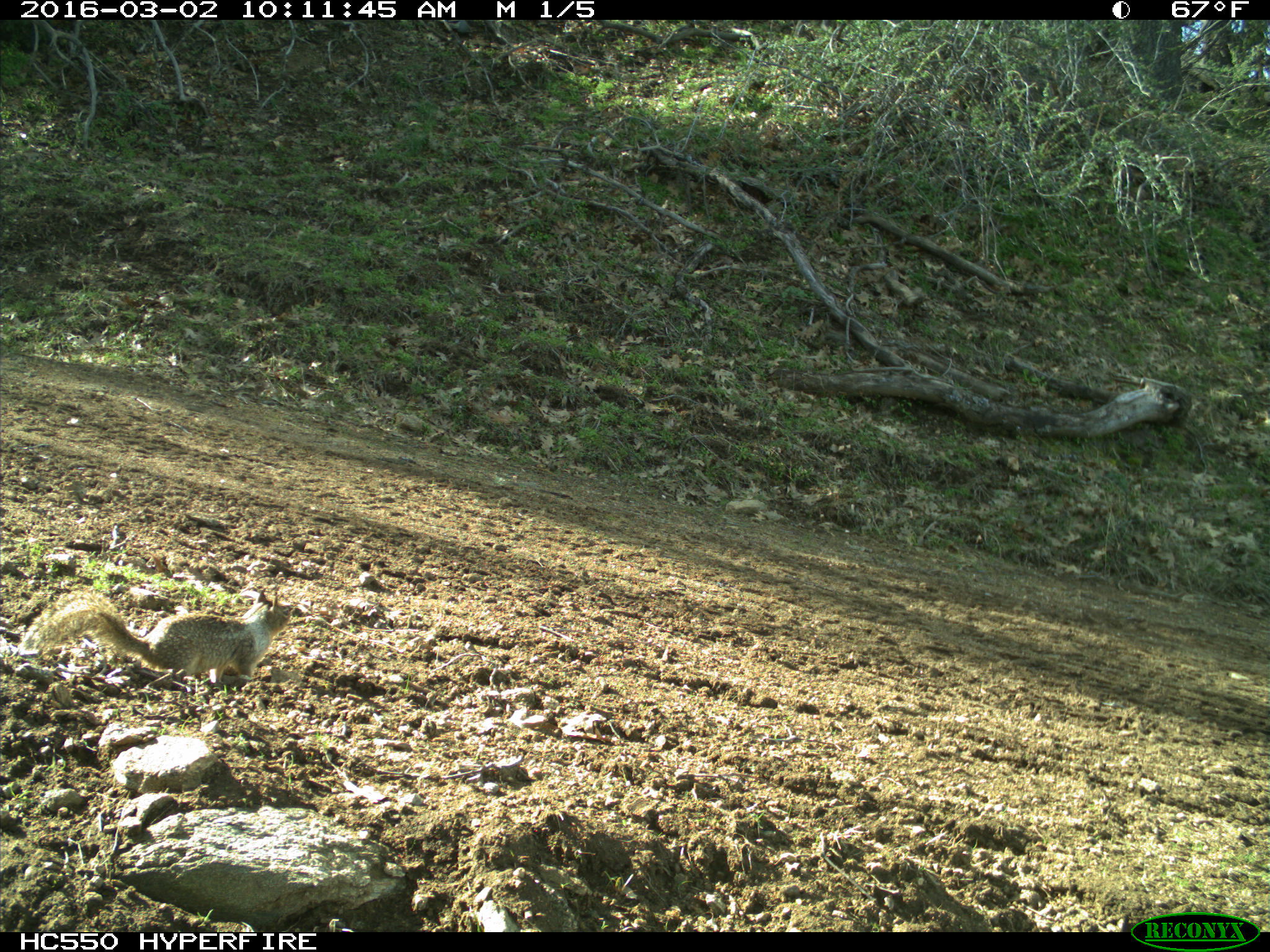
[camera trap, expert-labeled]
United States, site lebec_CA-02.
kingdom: Animalia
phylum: Chordata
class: Mammalia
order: Rodentia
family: Sciuridae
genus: Otospermophilus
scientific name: Otospermophilus beecheyi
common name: california ground squirrel